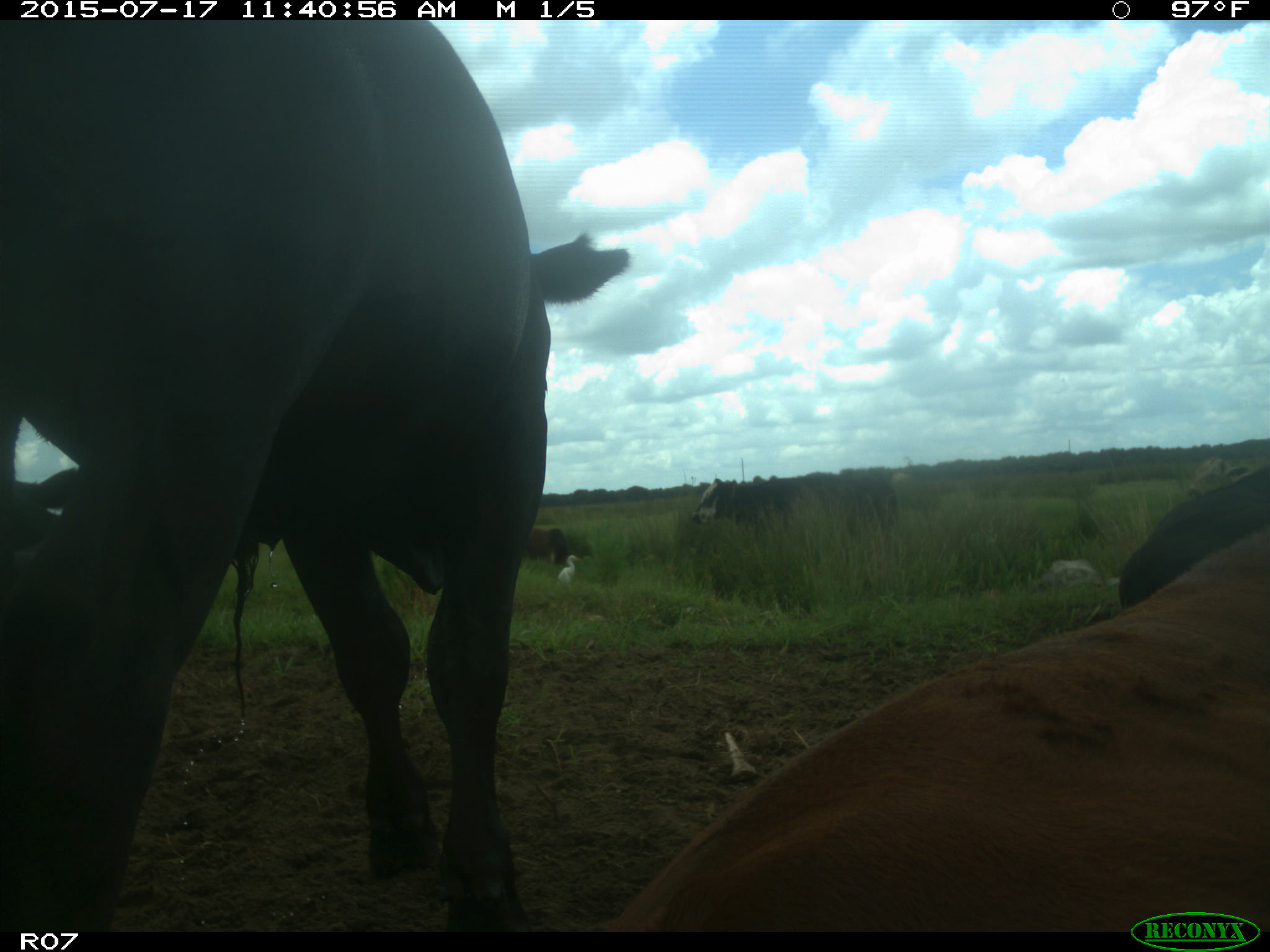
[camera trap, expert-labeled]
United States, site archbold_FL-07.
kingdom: Animalia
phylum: Chordata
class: Mammalia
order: Artiodactyla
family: Bovidae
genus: Bos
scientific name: Bos taurus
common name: domestic cow